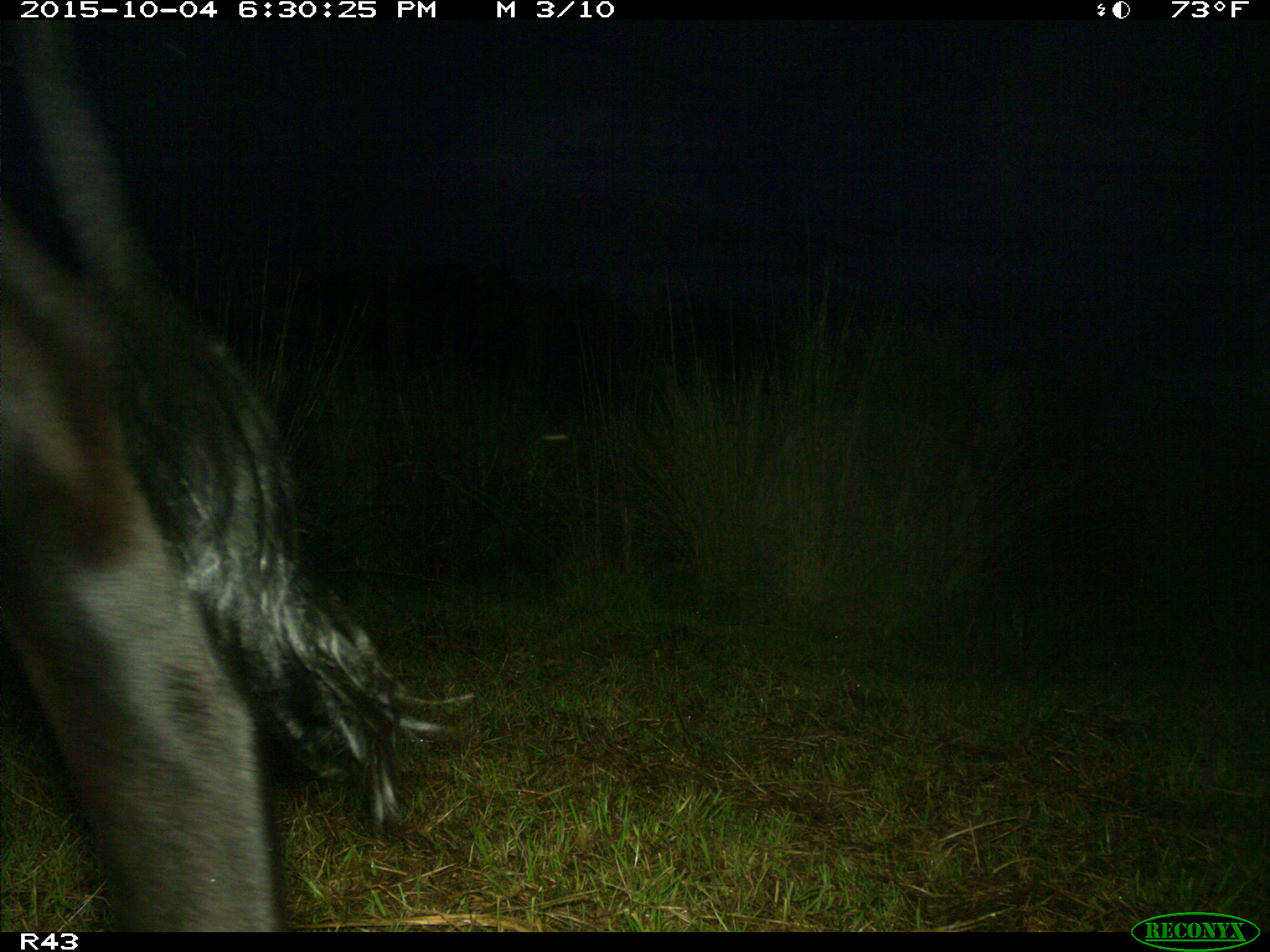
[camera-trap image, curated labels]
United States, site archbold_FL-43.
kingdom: Animalia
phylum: Chordata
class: Mammalia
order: Artiodactyla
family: Bovidae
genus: Bos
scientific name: Bos taurus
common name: domestic cow